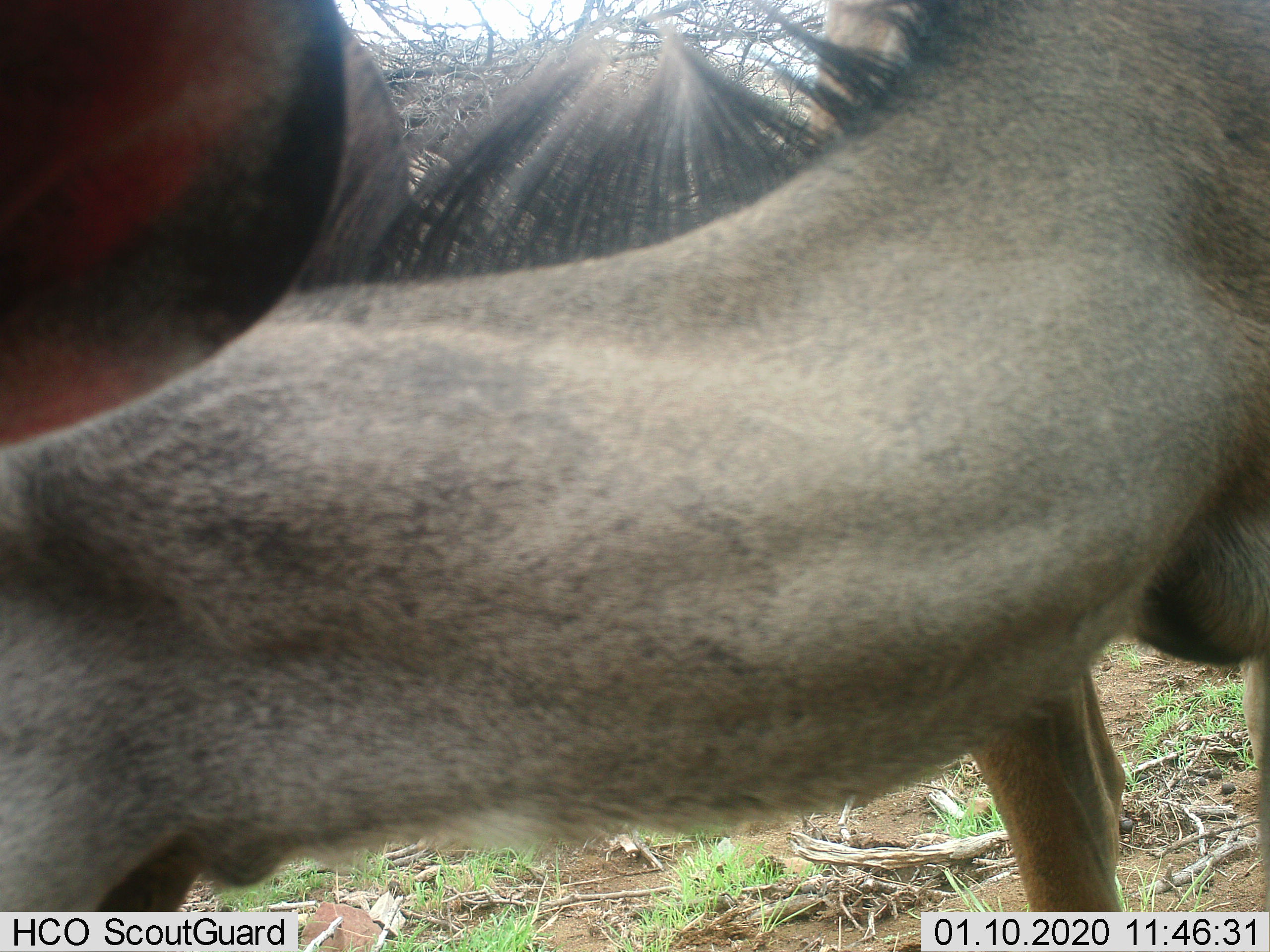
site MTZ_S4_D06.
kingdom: Animalia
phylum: Chordata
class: Mammalia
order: Artiodactyla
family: Bovidae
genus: Tragelaphus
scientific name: Tragelaphus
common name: kudu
Kudu (Tragelaphus), count 1. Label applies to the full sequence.